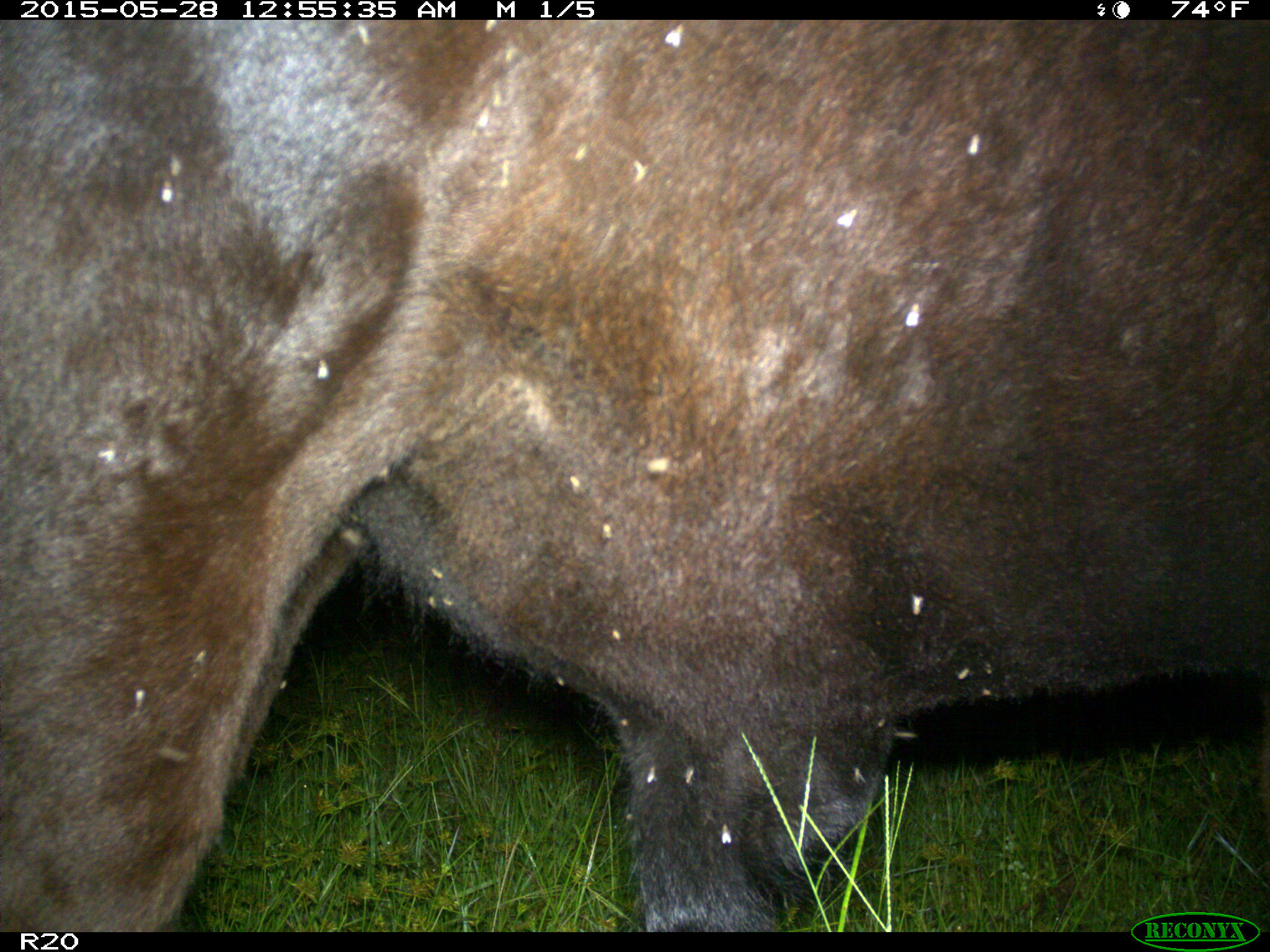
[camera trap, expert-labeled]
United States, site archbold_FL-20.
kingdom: Animalia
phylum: Chordata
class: Mammalia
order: Artiodactyla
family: Bovidae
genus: Bos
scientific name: Bos taurus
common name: domestic cow